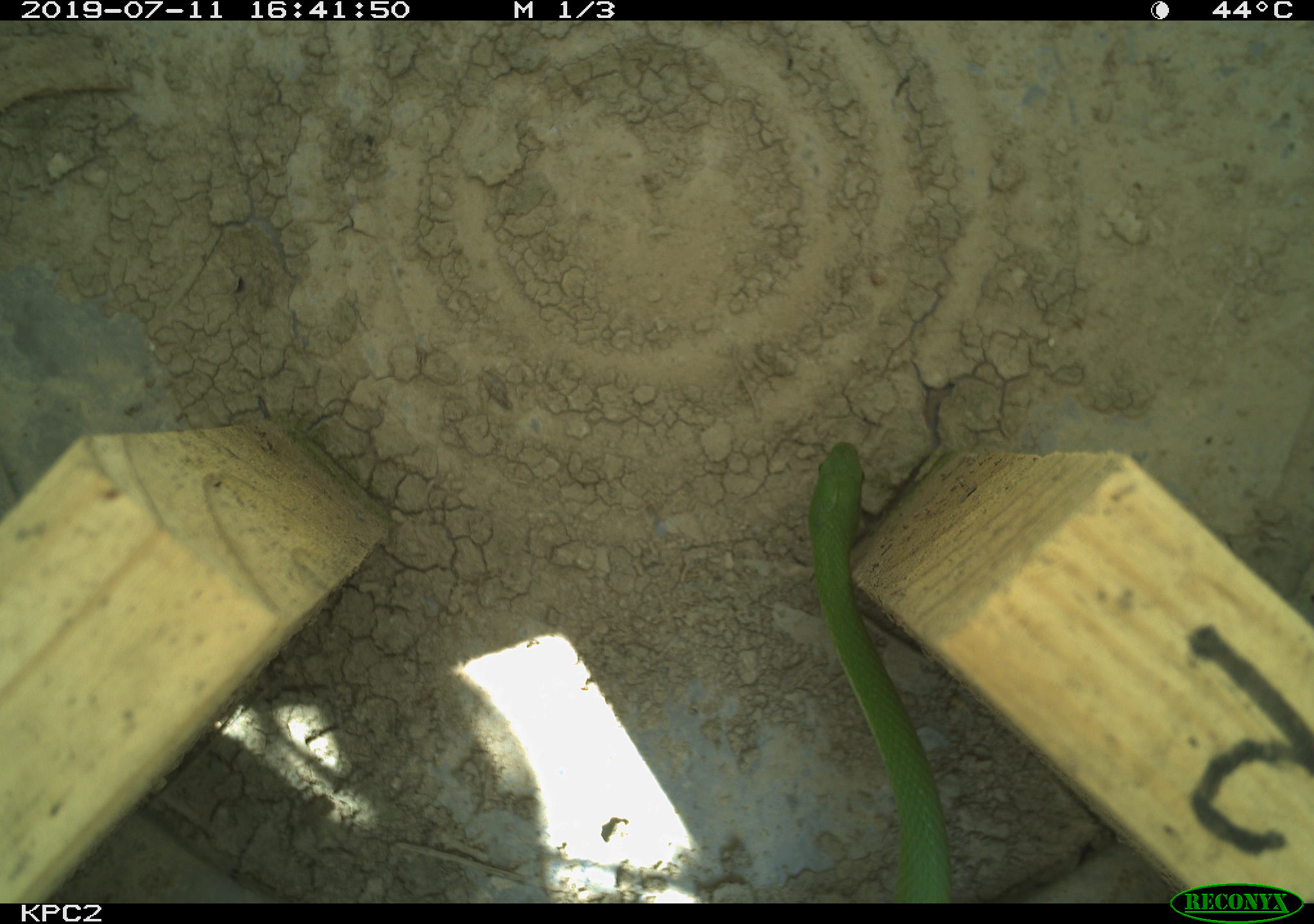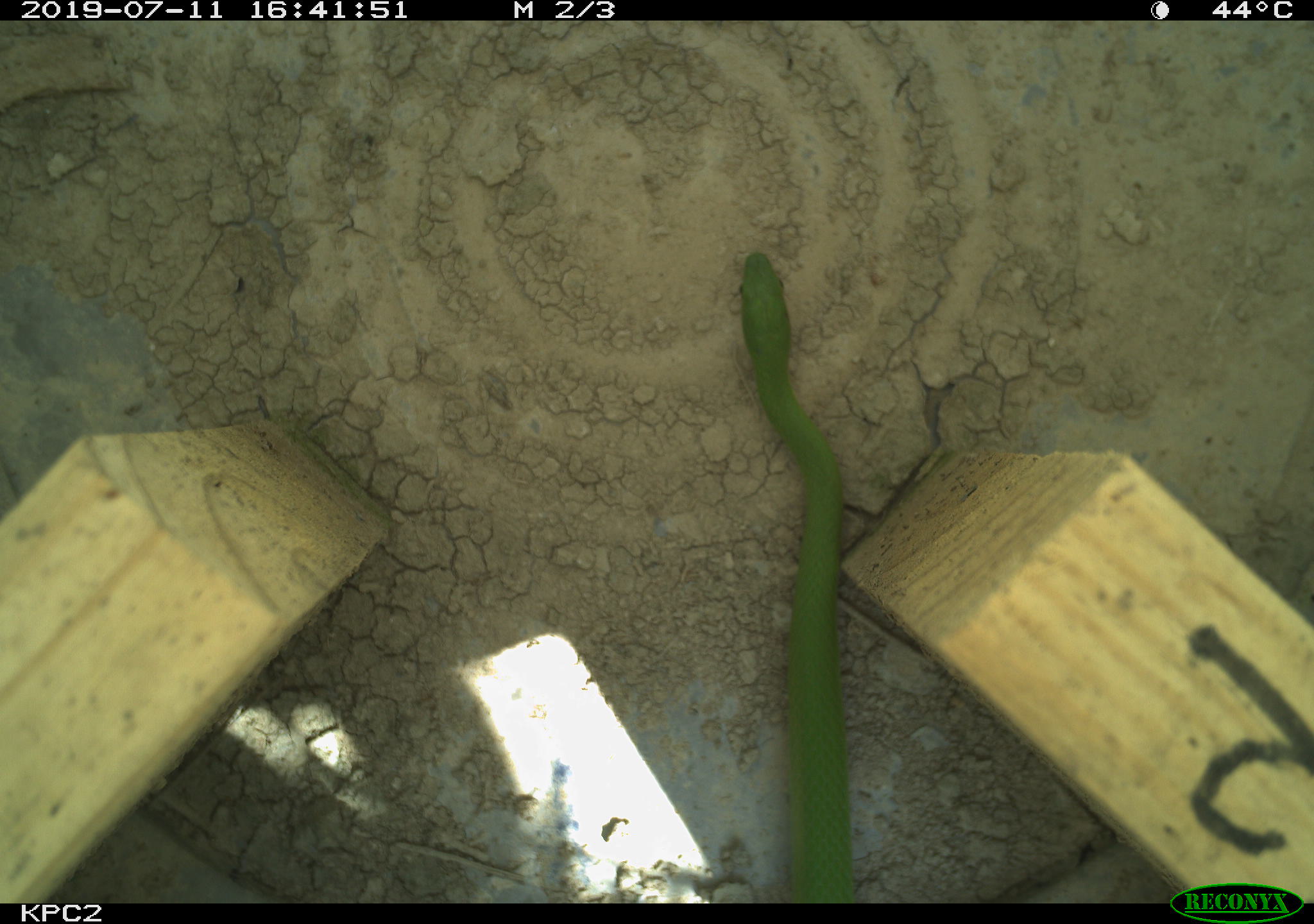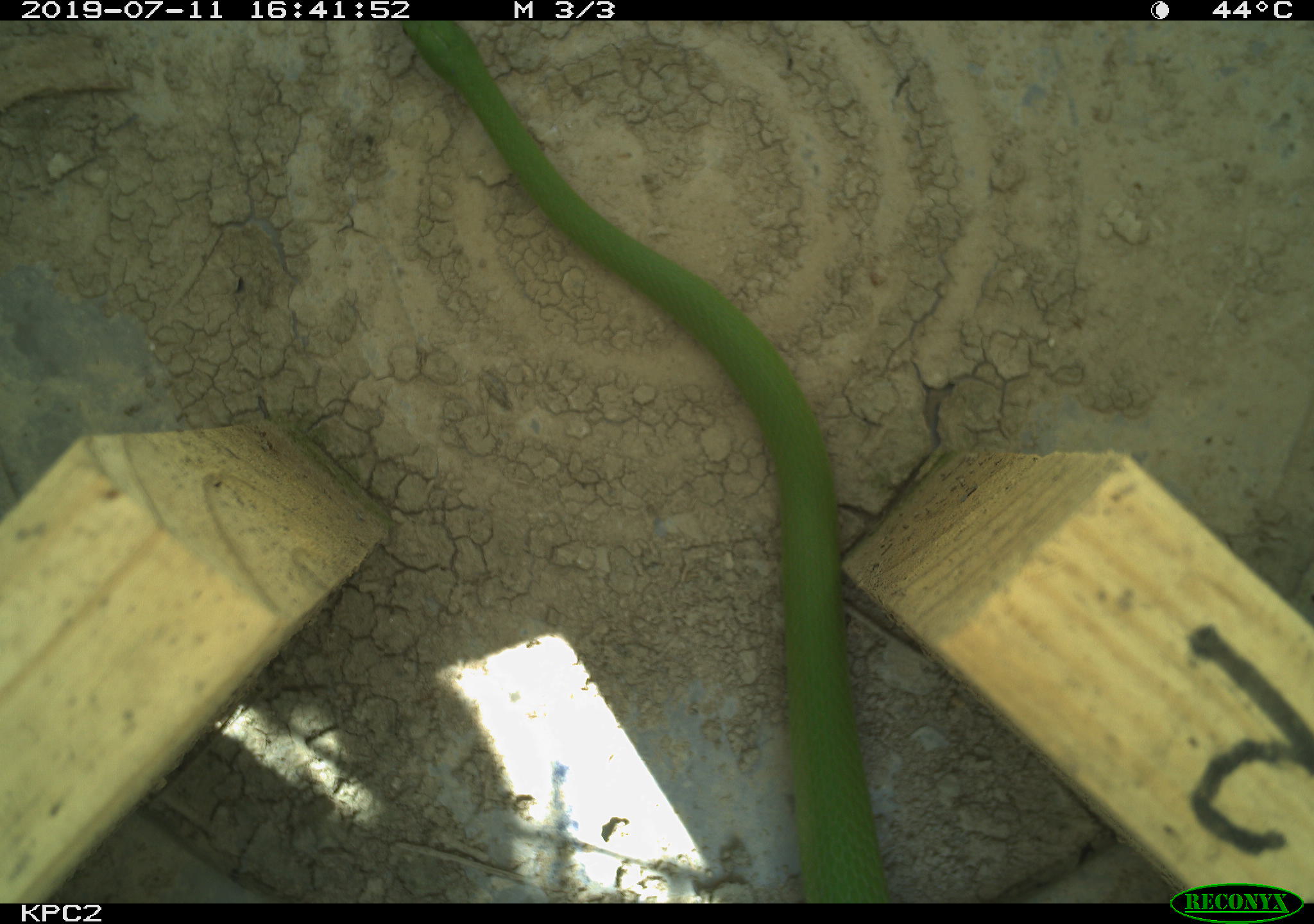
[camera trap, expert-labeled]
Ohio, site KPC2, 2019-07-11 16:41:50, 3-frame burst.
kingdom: Animalia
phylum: Chordata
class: Reptilia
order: Squamata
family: Colubridae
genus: Opheodrys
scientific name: Opheodrys vernalis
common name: smooth greensnake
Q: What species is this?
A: Smooth greensnake (Opheodrys vernalis).